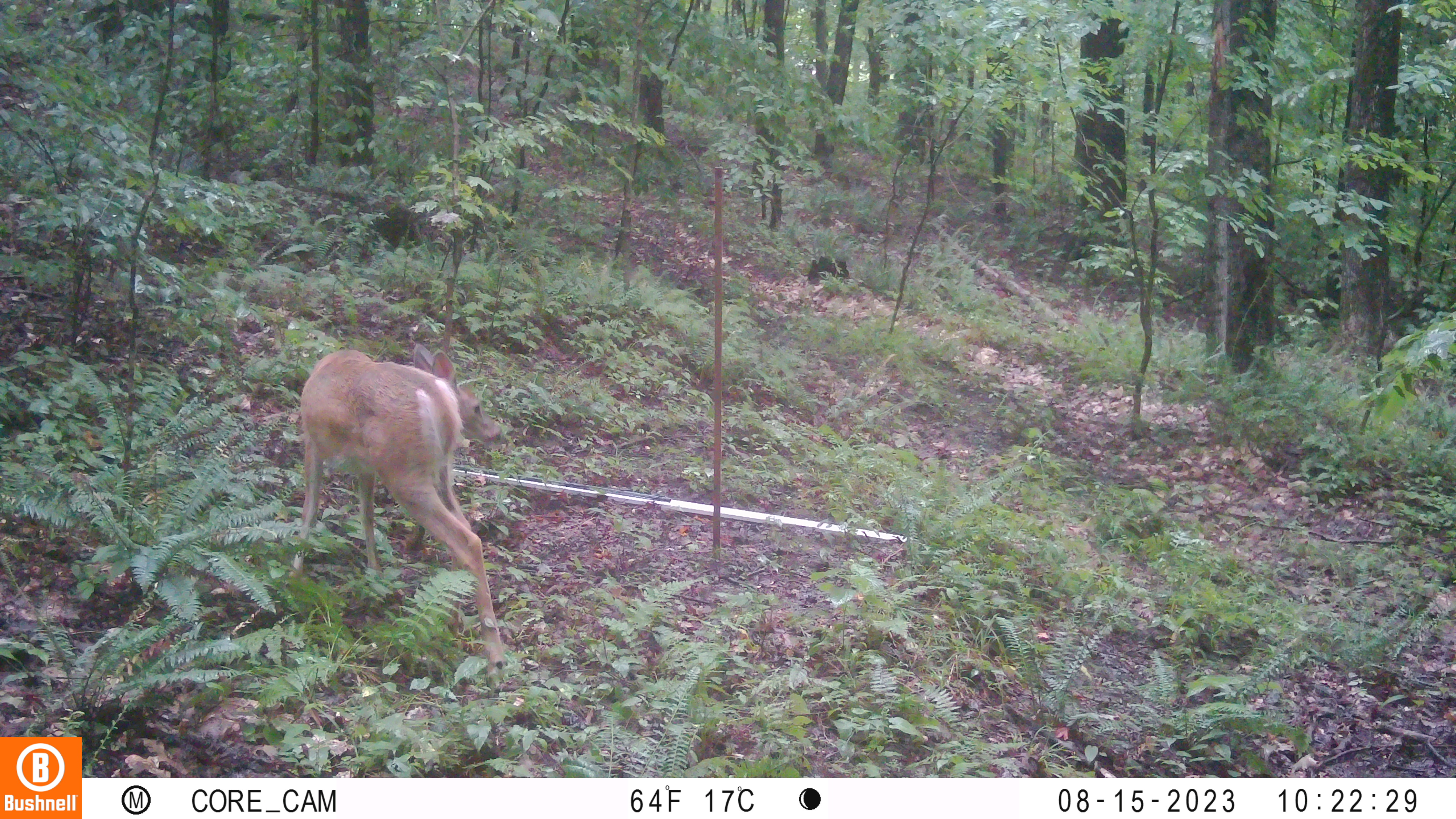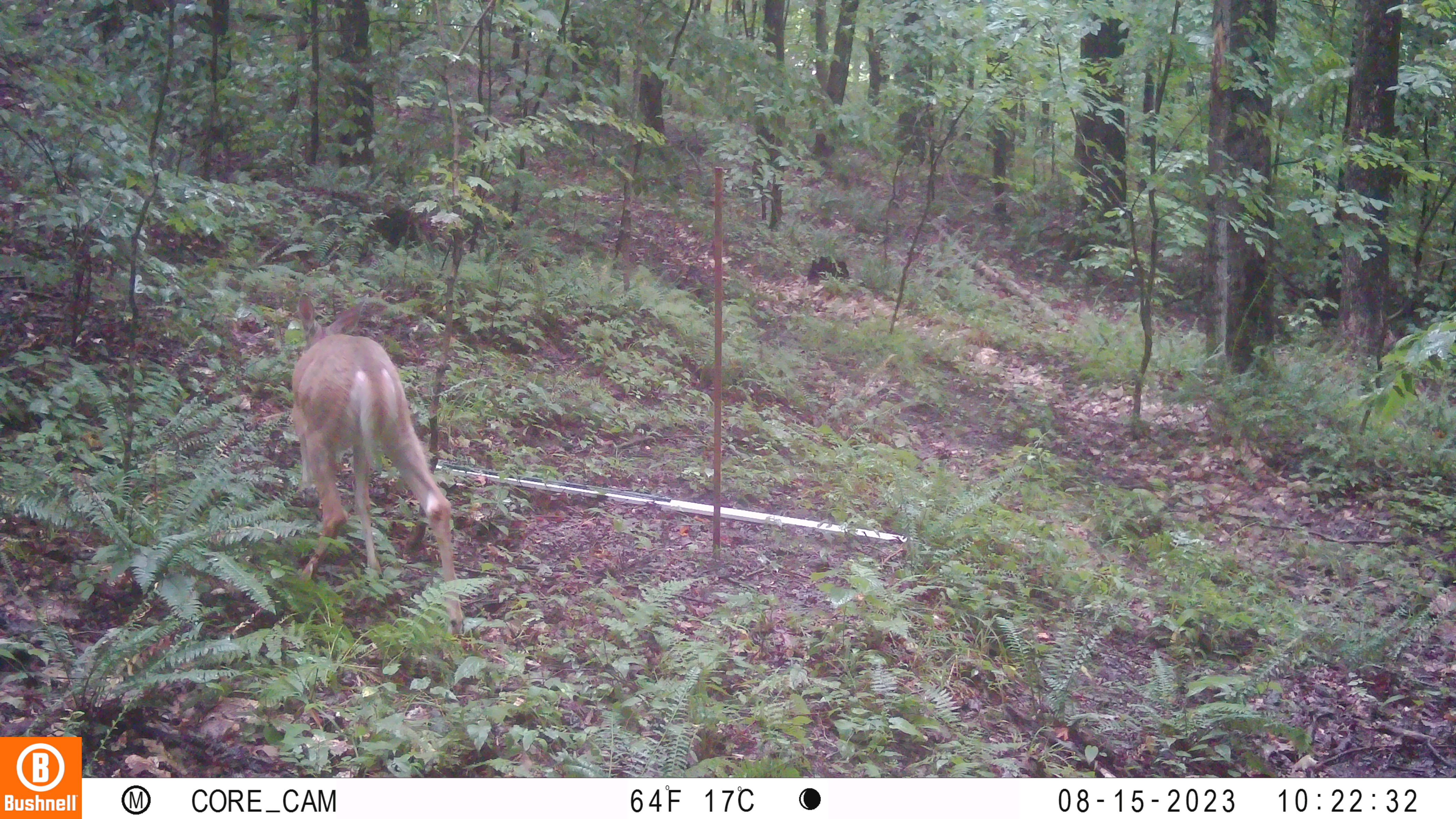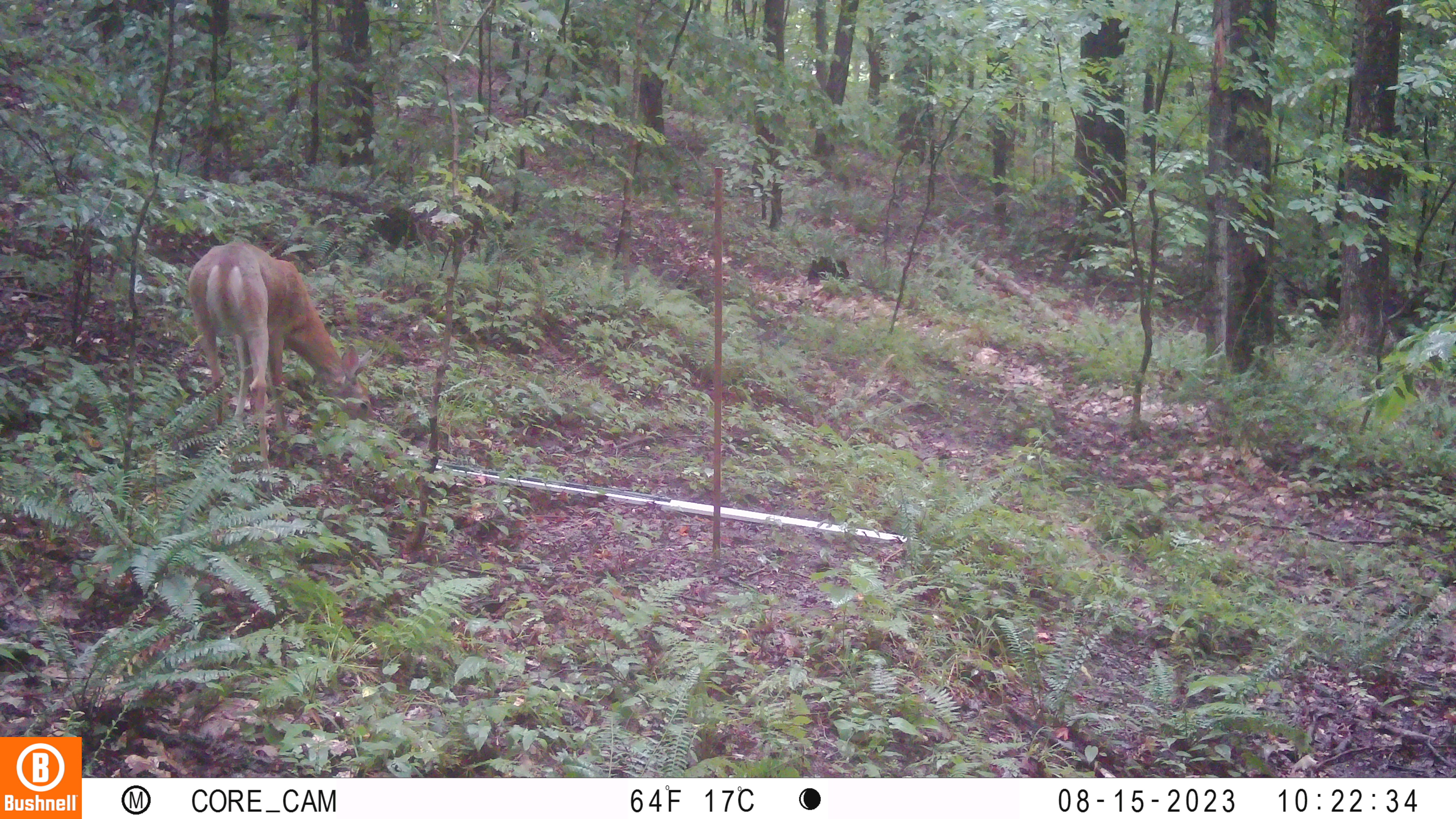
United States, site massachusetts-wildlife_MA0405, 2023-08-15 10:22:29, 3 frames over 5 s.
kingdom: Animalia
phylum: Chordata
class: Mammalia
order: Artiodactyla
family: Cervidae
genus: Odocoileus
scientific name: Odocoileus virginianus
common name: white-tailed deer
White-tailed deer (Odocoileus virginianus).